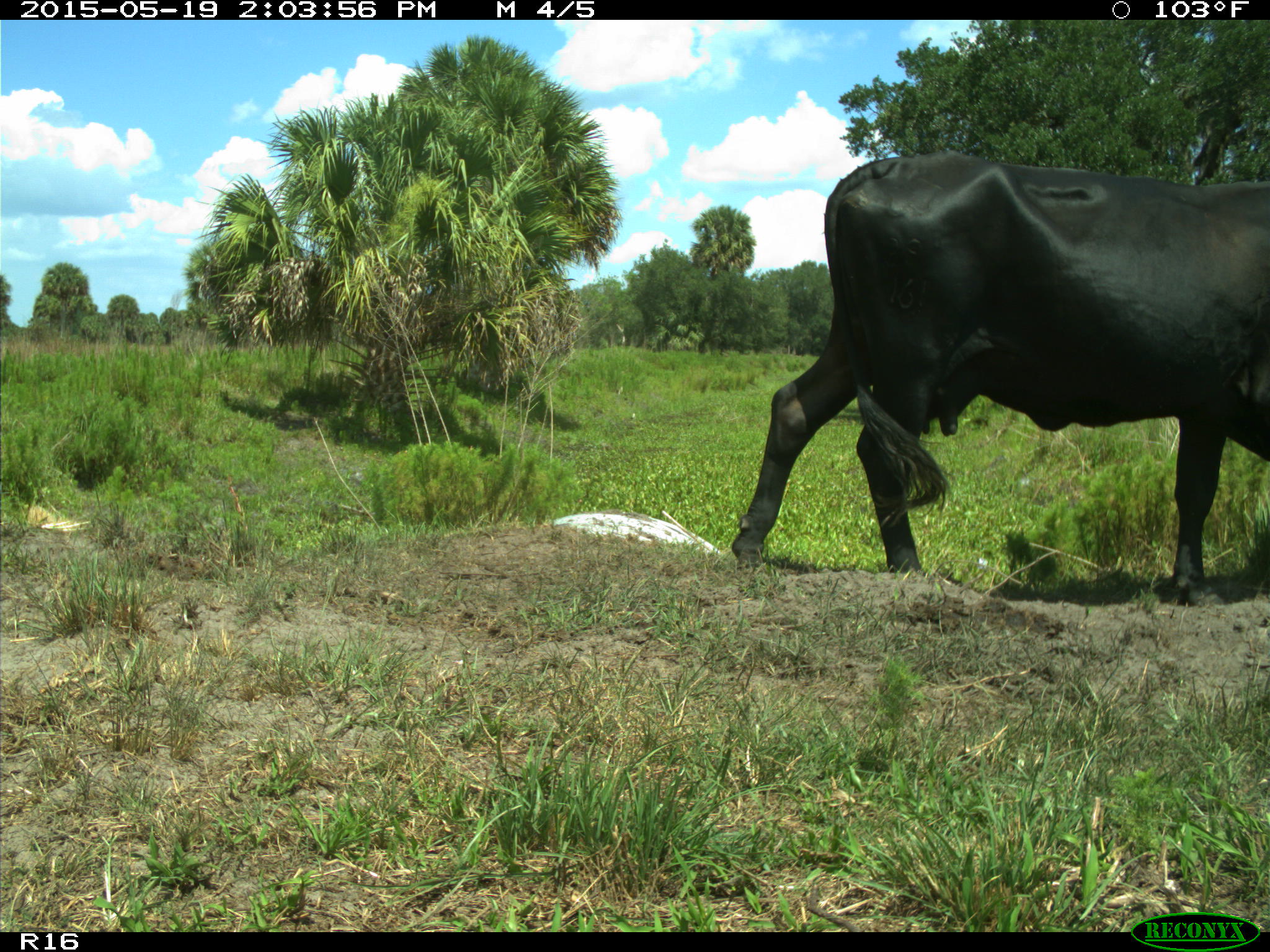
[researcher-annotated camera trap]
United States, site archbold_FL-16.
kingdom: Animalia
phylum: Chordata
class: Mammalia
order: Artiodactyla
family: Bovidae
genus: Bos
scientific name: Bos taurus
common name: domestic cow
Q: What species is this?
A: Bos taurus (domestic cow).